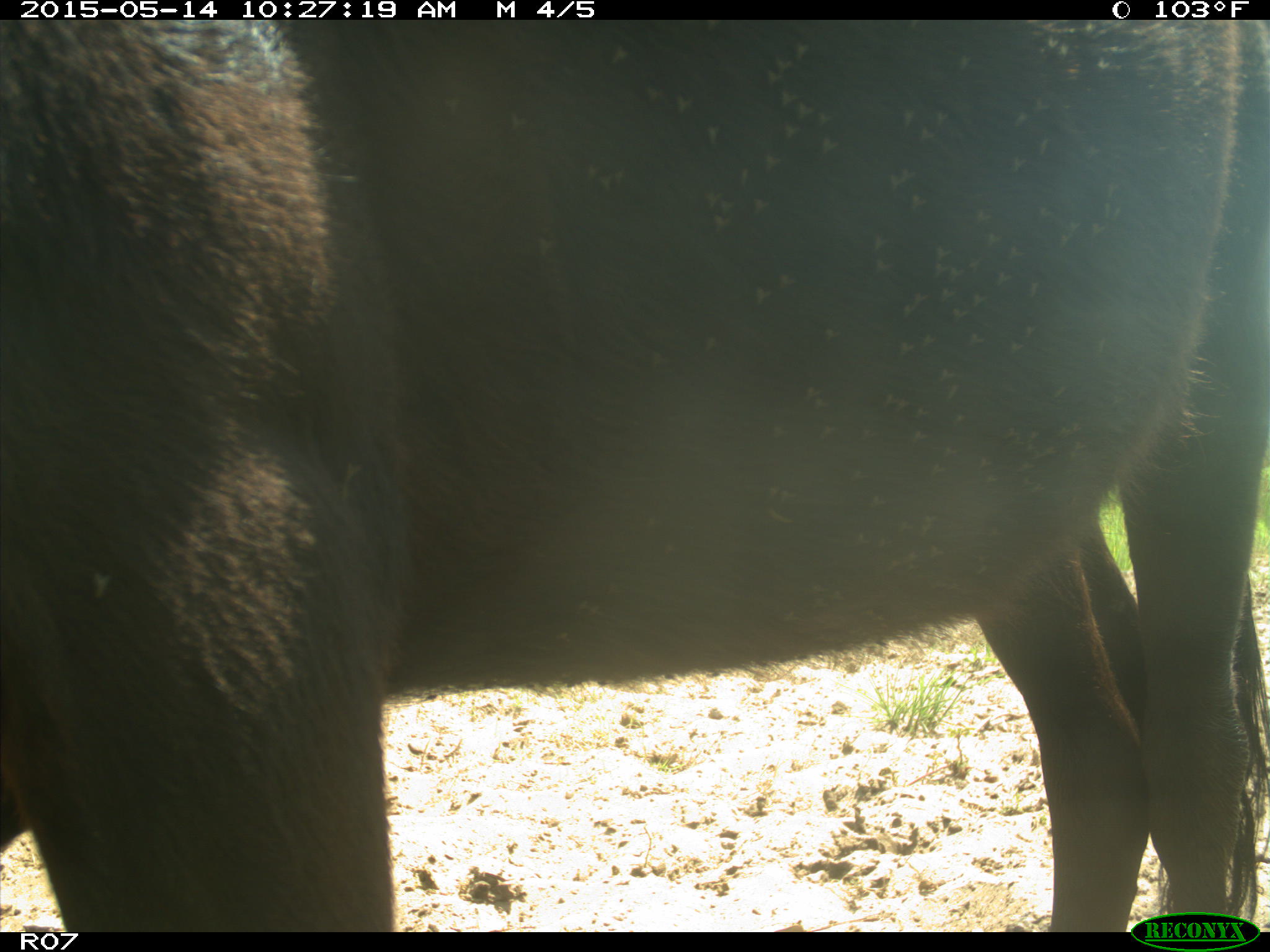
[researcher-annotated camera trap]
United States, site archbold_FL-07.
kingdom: Animalia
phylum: Chordata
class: Mammalia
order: Artiodactyla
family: Bovidae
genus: Bos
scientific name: Bos taurus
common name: domestic cow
Bos taurus (domestic cow).